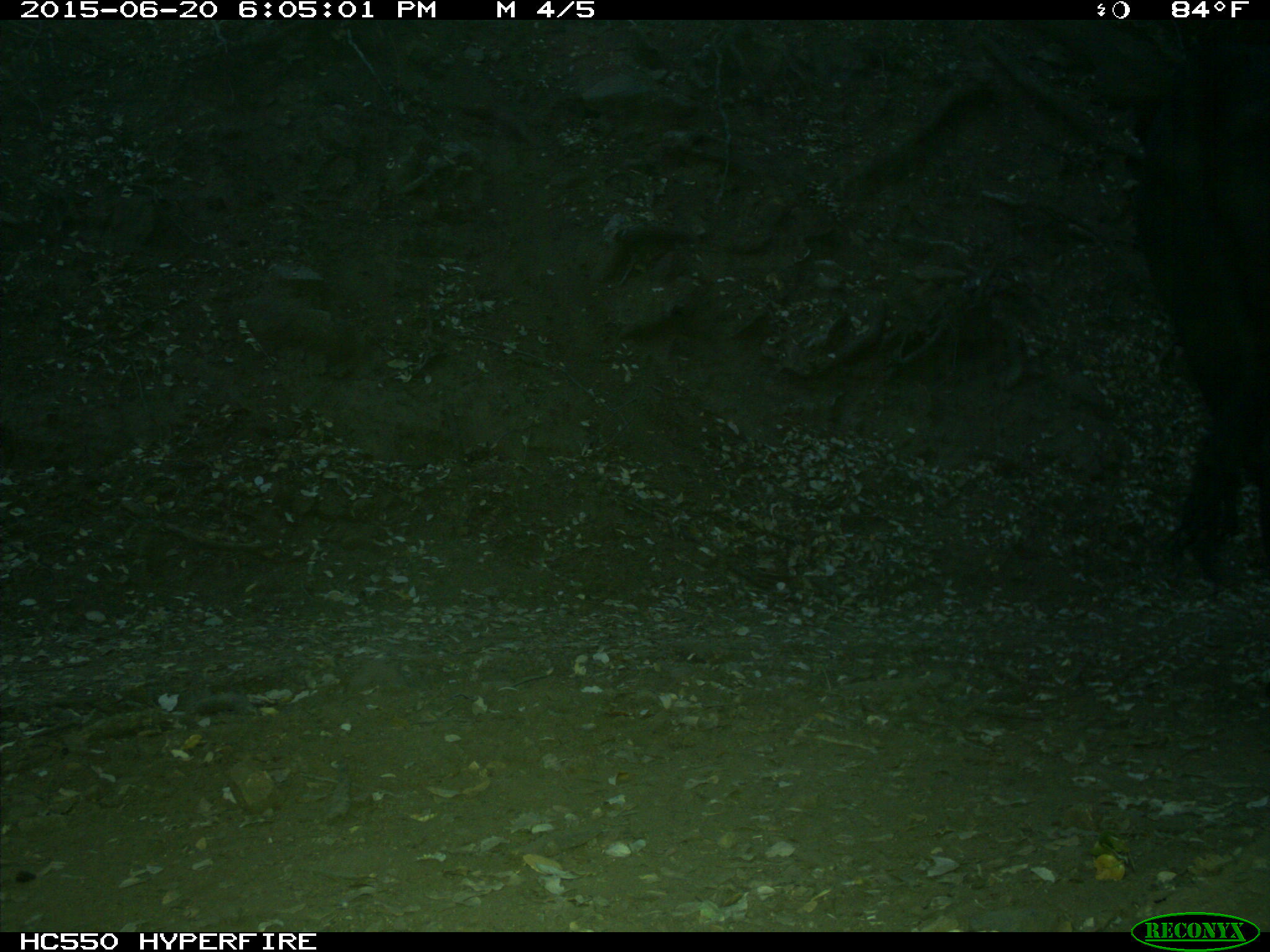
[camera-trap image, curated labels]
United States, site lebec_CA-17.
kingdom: Animalia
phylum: Chordata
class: Mammalia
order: Artiodactyla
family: Bovidae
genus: Bos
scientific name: Bos taurus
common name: domestic cow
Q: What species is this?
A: Bos taurus (domestic cow).